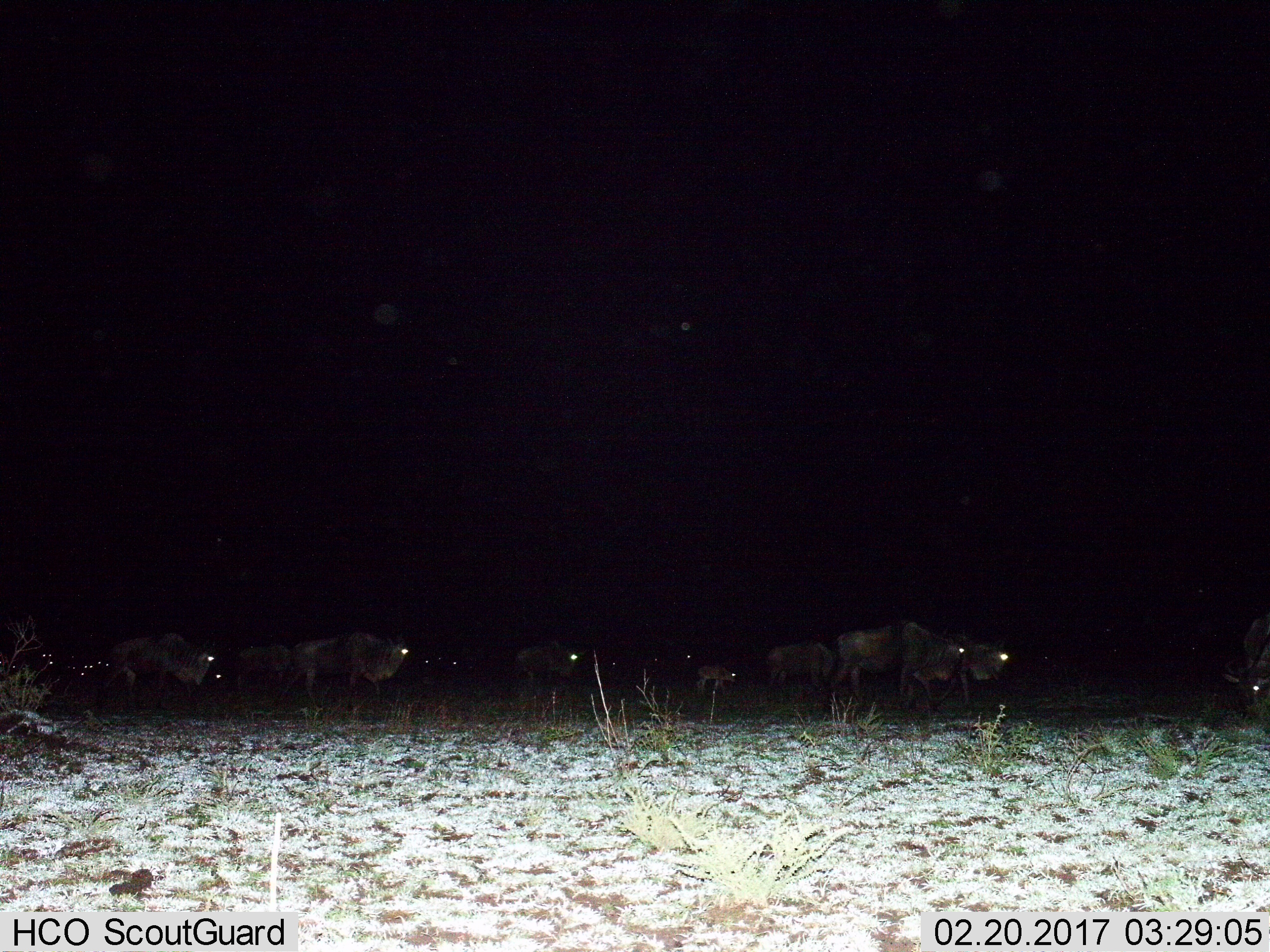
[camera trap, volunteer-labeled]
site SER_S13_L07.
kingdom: Animalia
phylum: Chordata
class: Mammalia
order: Artiodactyla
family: Bovidae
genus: Connochaetes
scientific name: Connochaetes taurinus taurinus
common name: blue wildebeest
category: wildebeestblue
Wildebeestblue (blue wildebeest) (Connochaetes taurinus taurinus), count 10. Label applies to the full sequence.